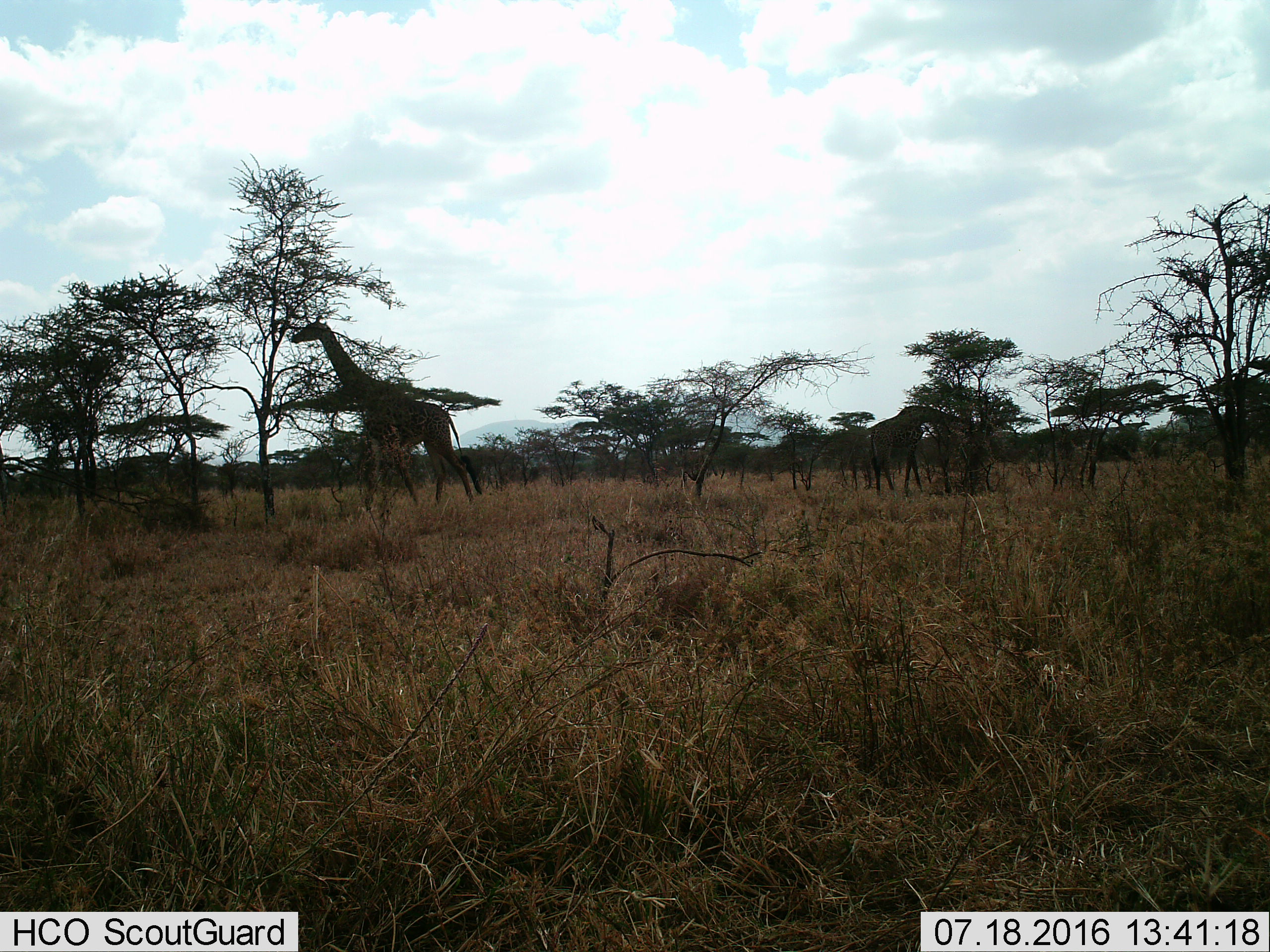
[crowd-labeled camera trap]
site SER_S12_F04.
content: unidentified animal